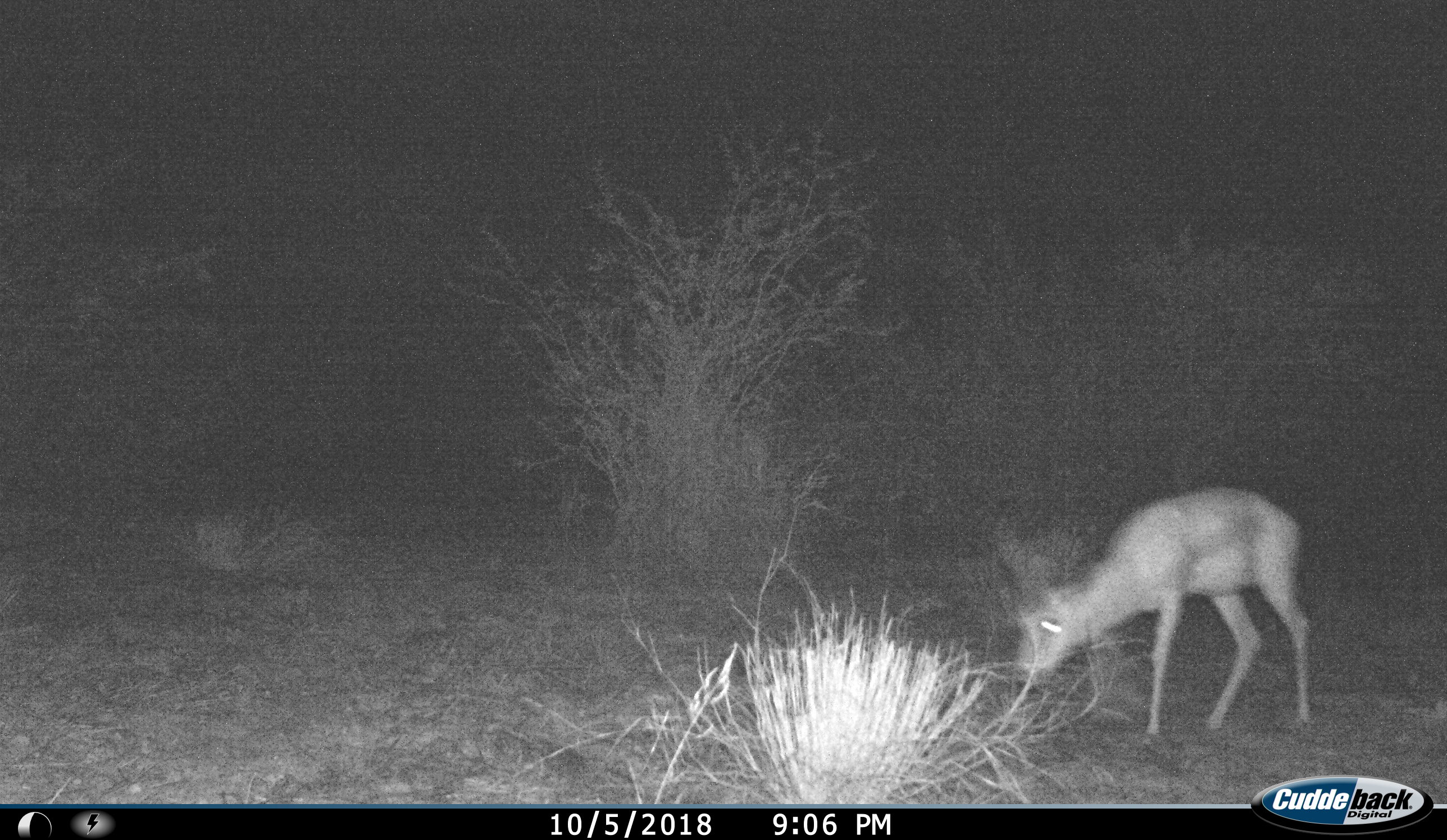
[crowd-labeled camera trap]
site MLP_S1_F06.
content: unidentified animal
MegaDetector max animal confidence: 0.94